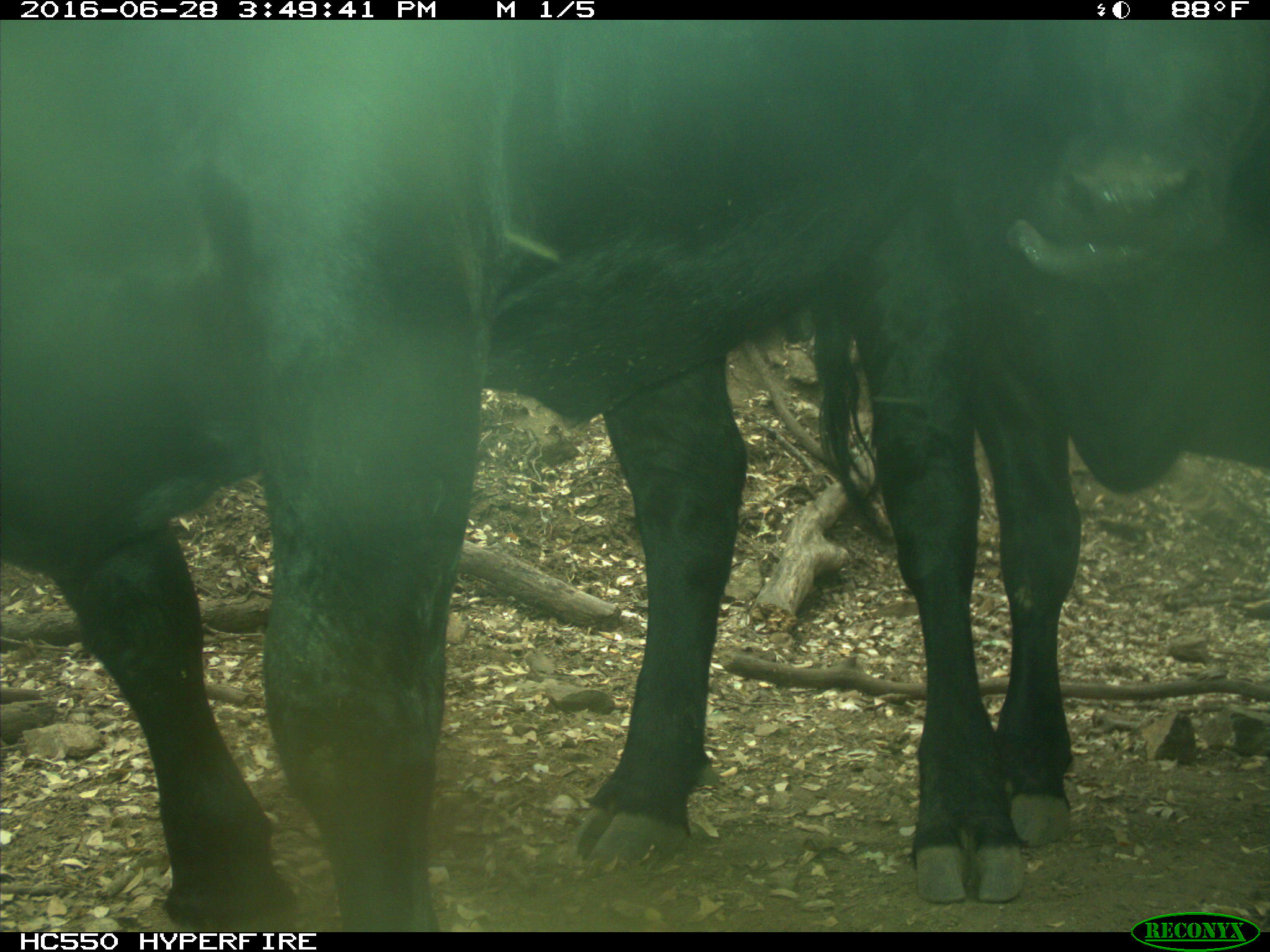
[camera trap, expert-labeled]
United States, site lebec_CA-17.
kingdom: Animalia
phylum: Chordata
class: Mammalia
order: Artiodactyla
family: Bovidae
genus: Bos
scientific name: Bos taurus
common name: domestic cow